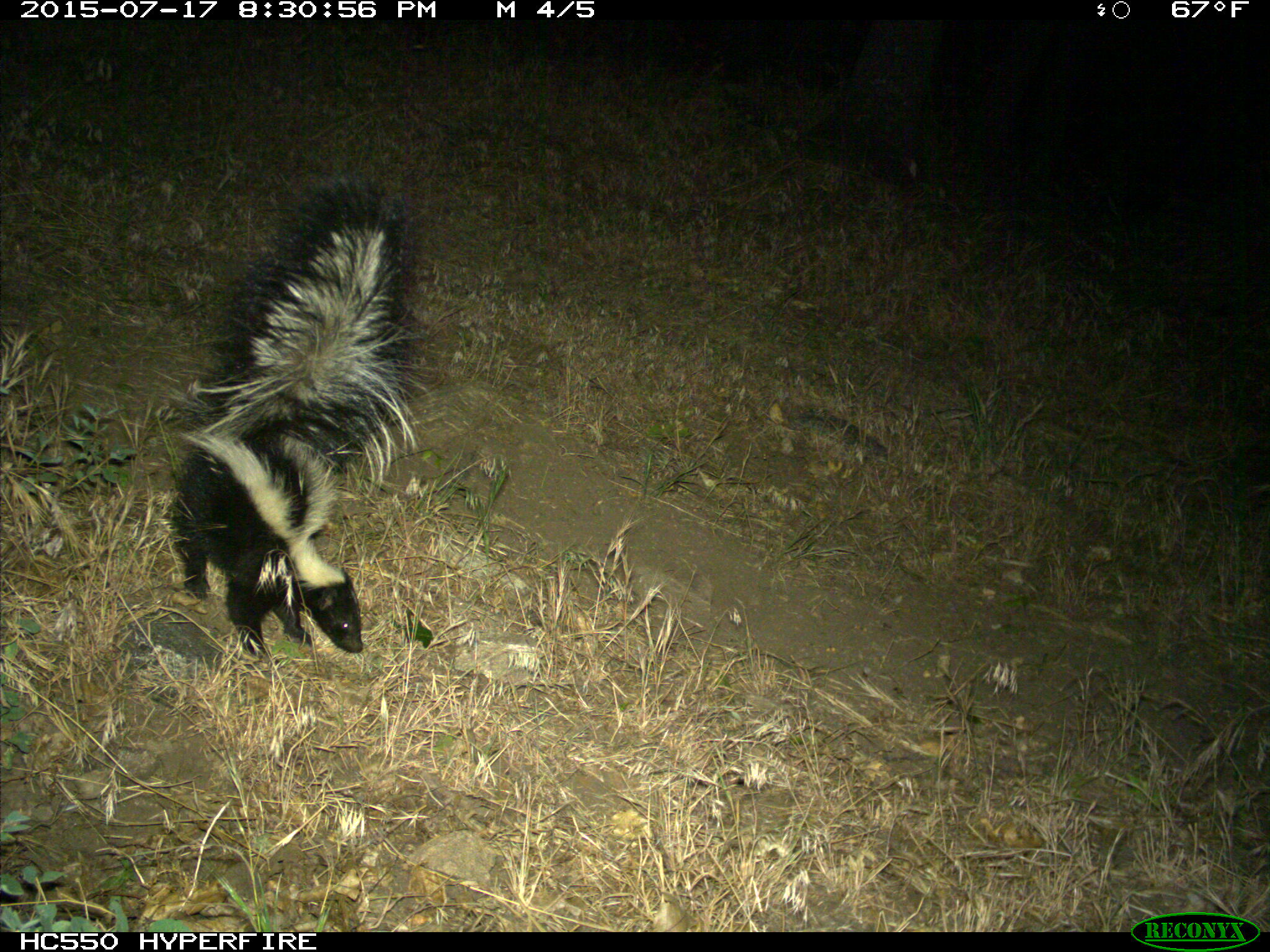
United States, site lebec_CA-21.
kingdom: Animalia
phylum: Chordata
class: Mammalia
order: Carnivora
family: Mephitidae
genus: Mephitis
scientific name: Mephitis mephitis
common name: striped skunk